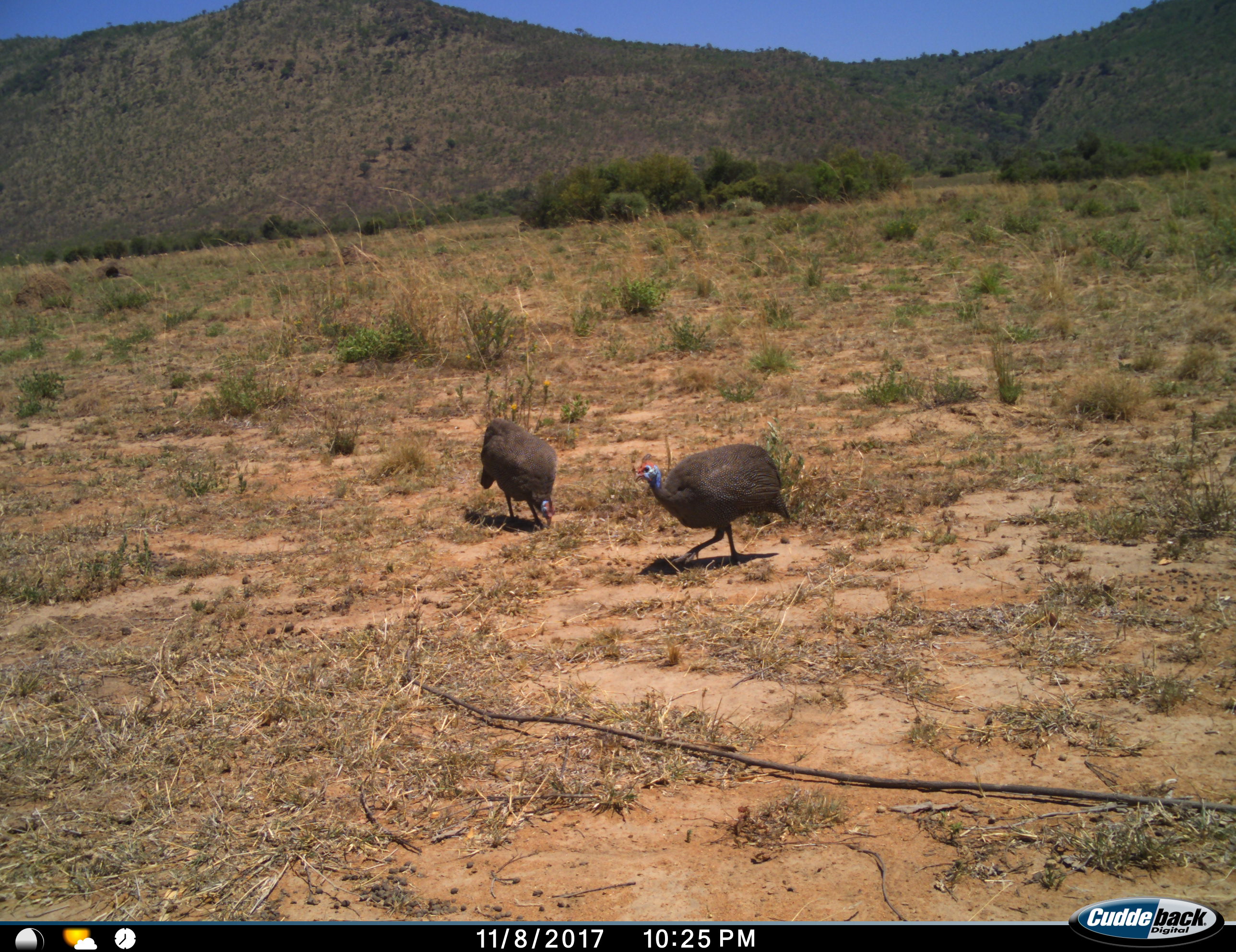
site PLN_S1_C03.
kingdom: Animalia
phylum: Chordata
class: Aves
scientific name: Aves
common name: bird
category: birdother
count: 2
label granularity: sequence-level